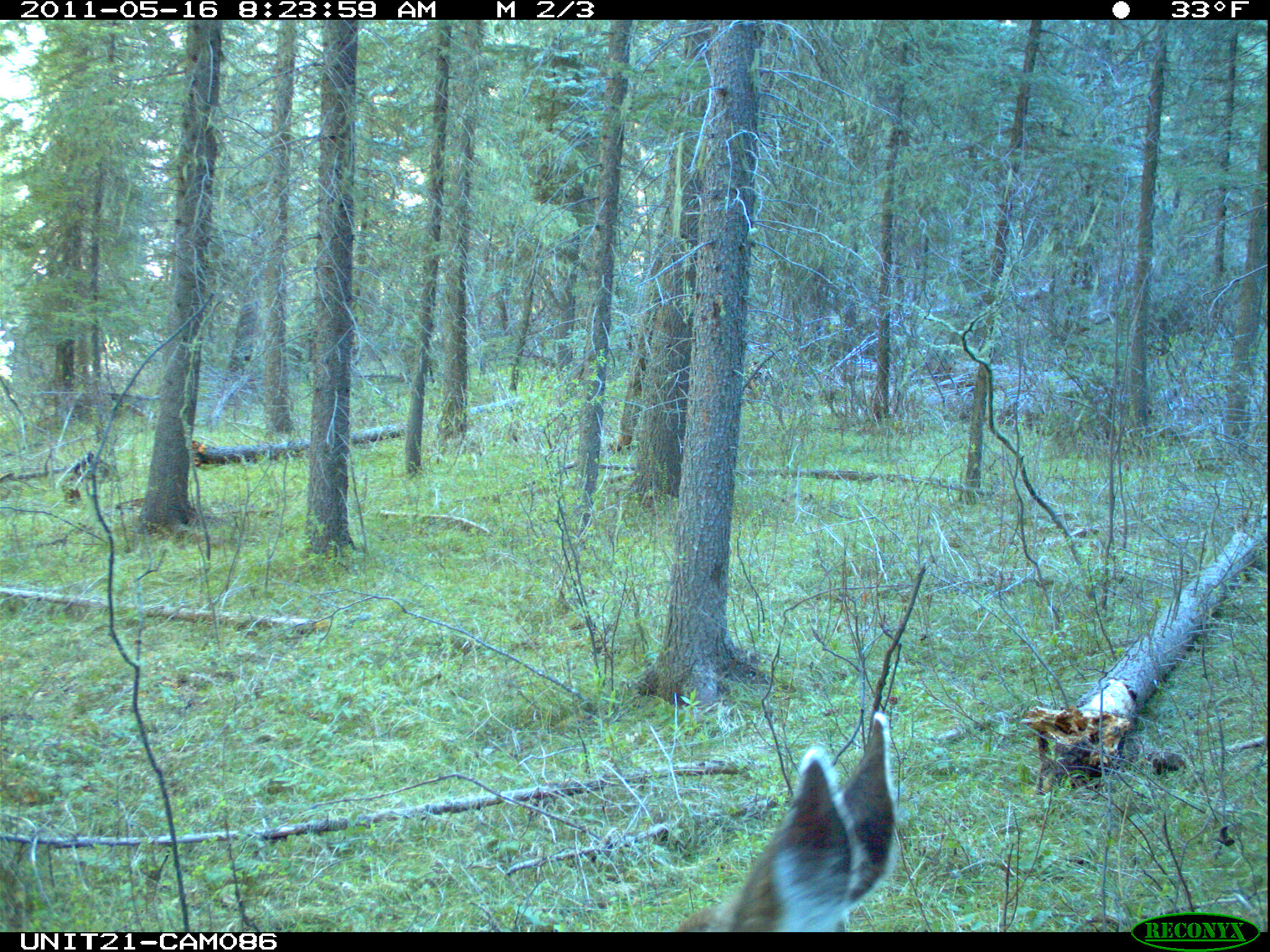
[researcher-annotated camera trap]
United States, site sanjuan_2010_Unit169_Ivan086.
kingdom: Animalia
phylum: Chordata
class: Mammalia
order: Artiodactyla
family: Cervidae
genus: Odocoileus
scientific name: Odocoileus hemionus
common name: mule deer